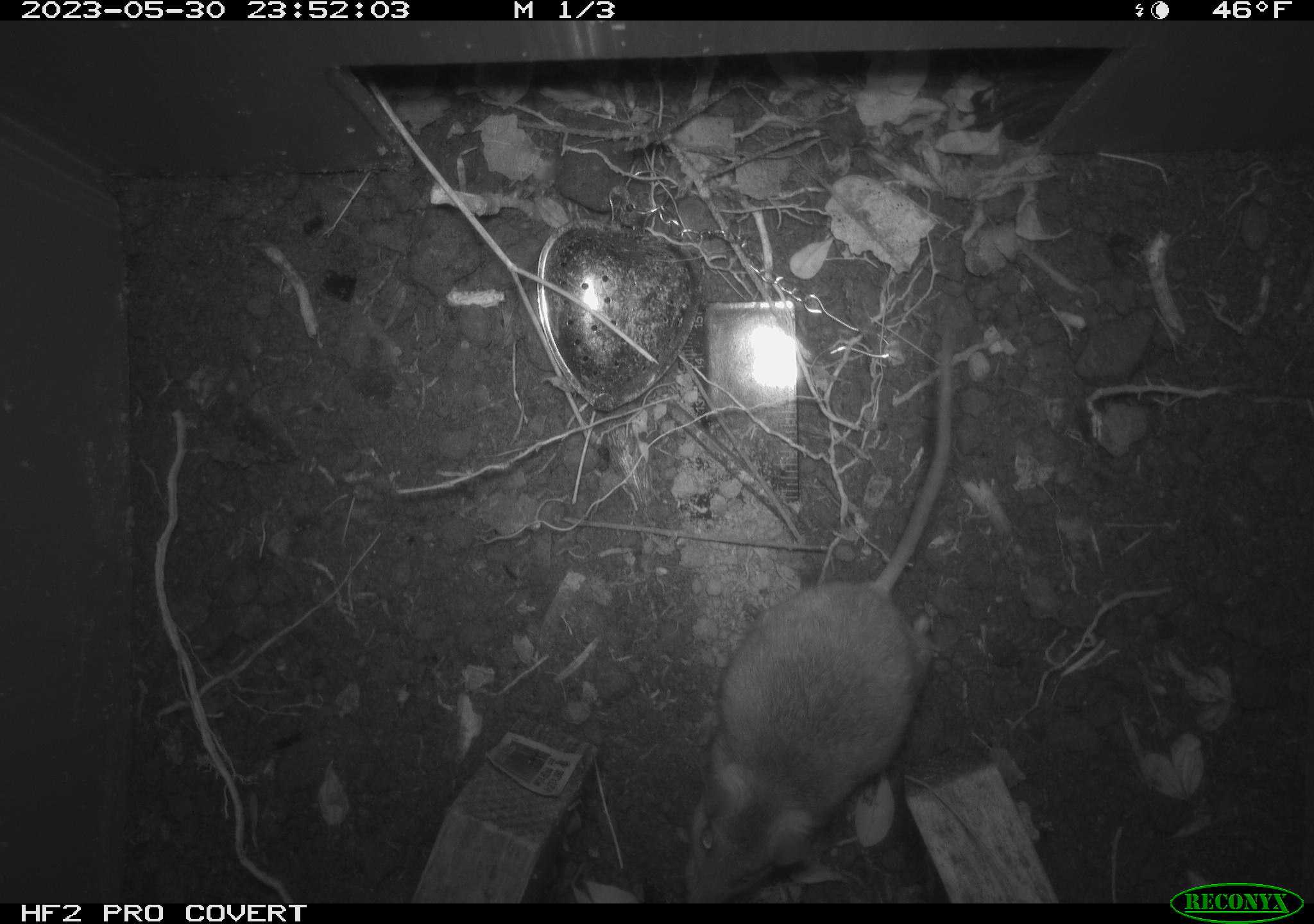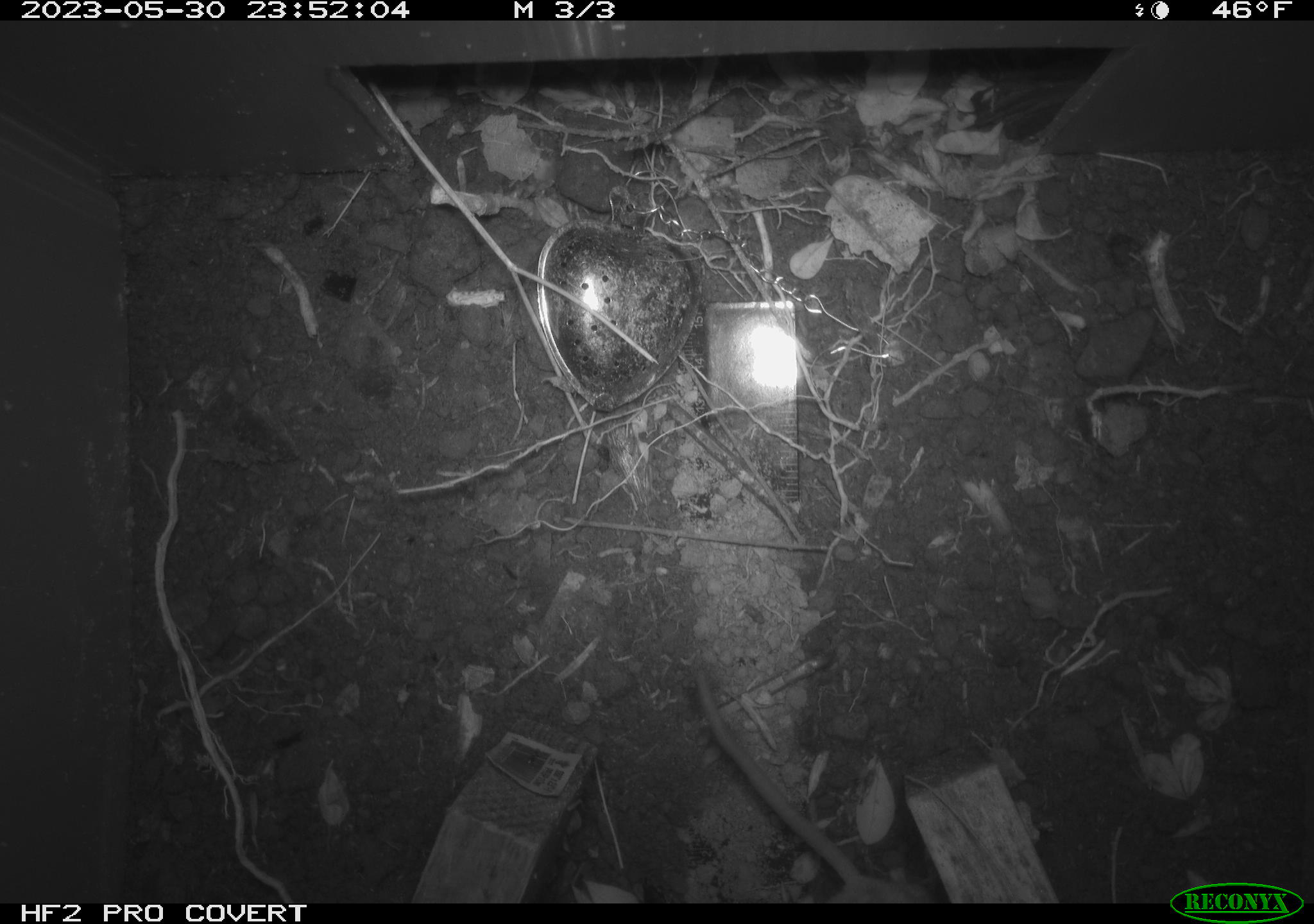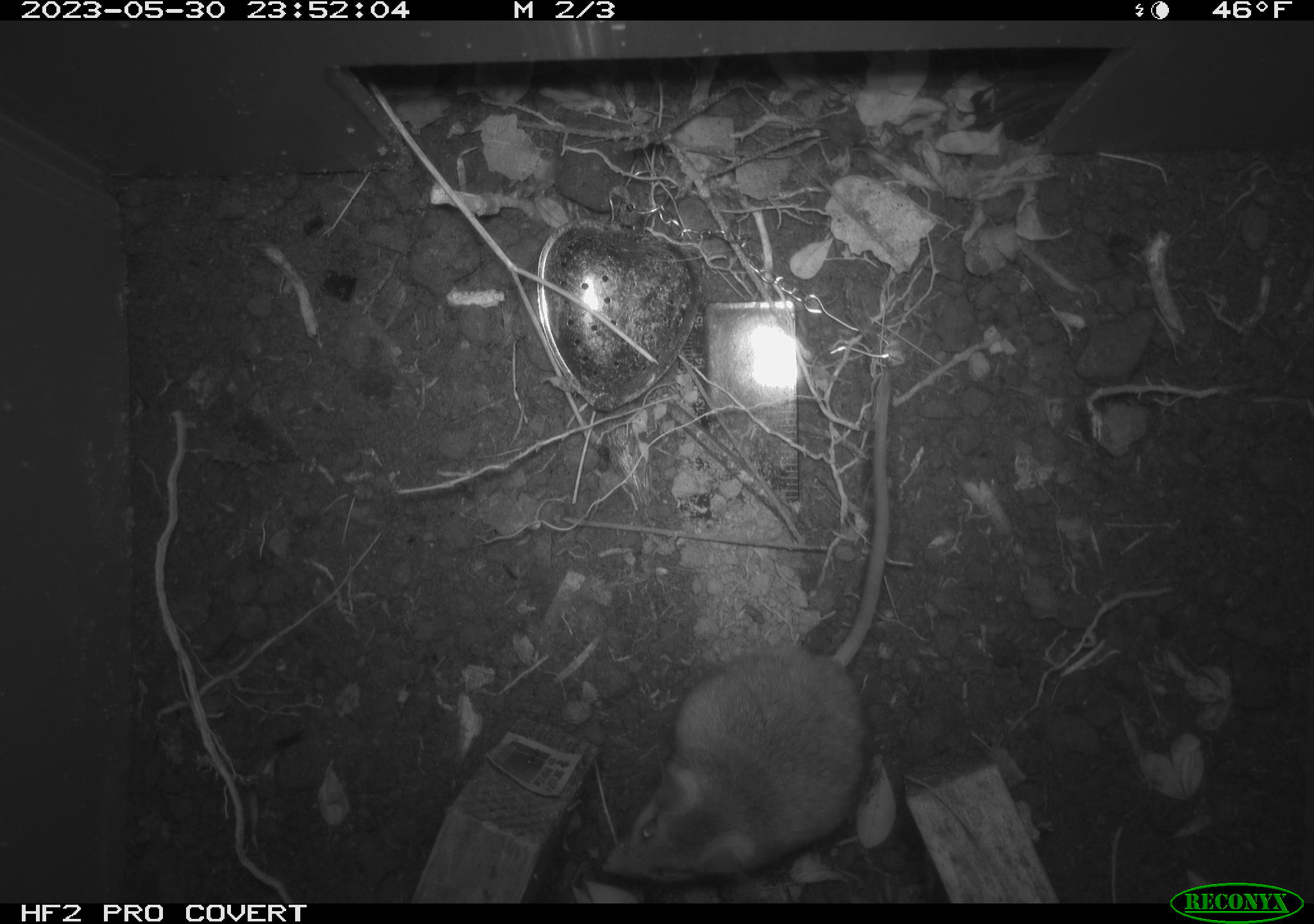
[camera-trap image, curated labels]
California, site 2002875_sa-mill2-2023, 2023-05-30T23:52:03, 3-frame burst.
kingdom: Animalia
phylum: Chordata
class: Mammalia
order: Rodentia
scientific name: Rodentia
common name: mouse species